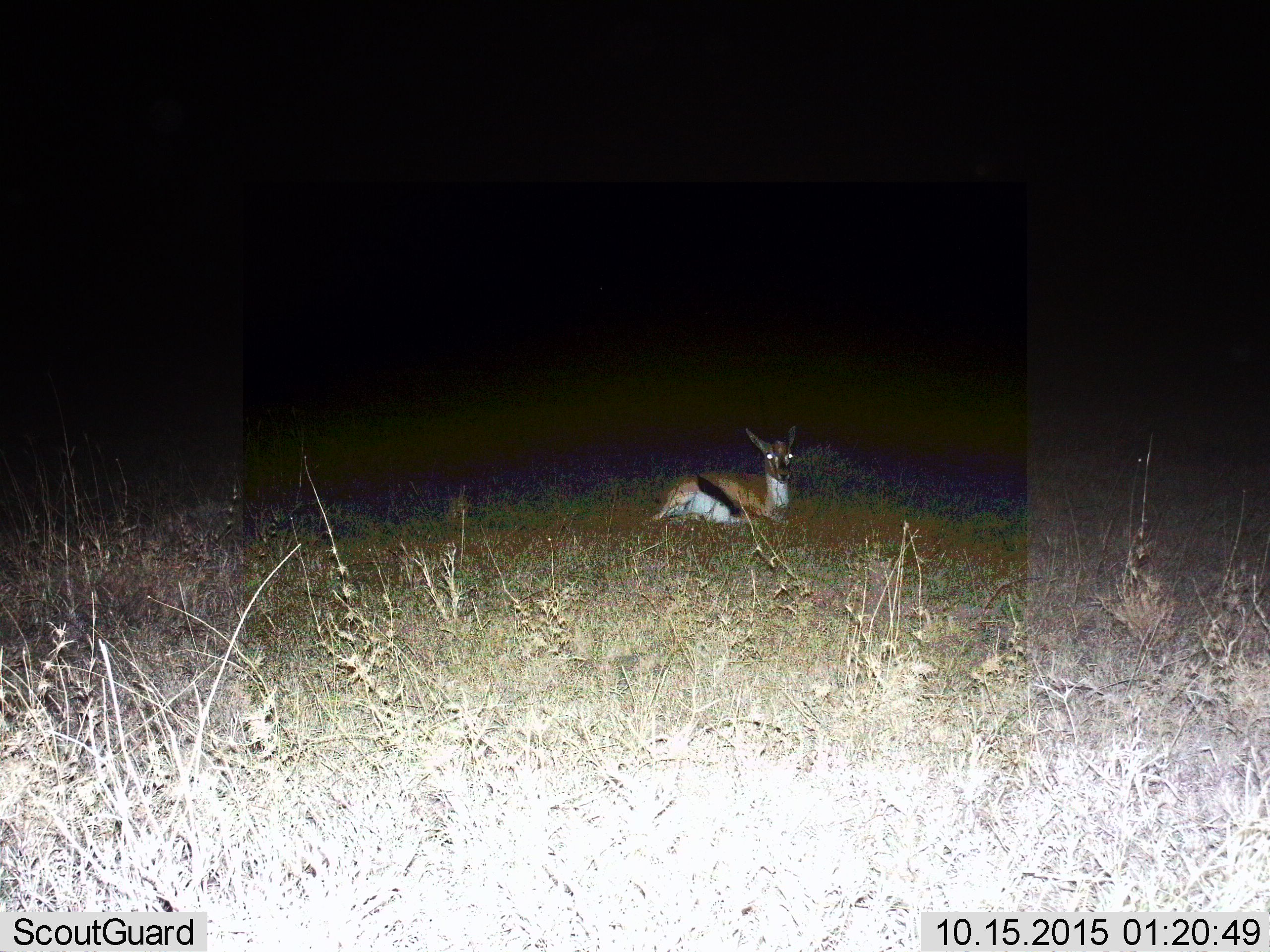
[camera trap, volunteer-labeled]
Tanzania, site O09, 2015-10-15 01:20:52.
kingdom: Animalia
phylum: Chordata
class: Mammalia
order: Artiodactyla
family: Bovidae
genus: Eudorcas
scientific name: Eudorcas thomsonii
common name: thomson's gazelle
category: gazellethomsons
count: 1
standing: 0%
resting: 100%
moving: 0%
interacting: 0%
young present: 0%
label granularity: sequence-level